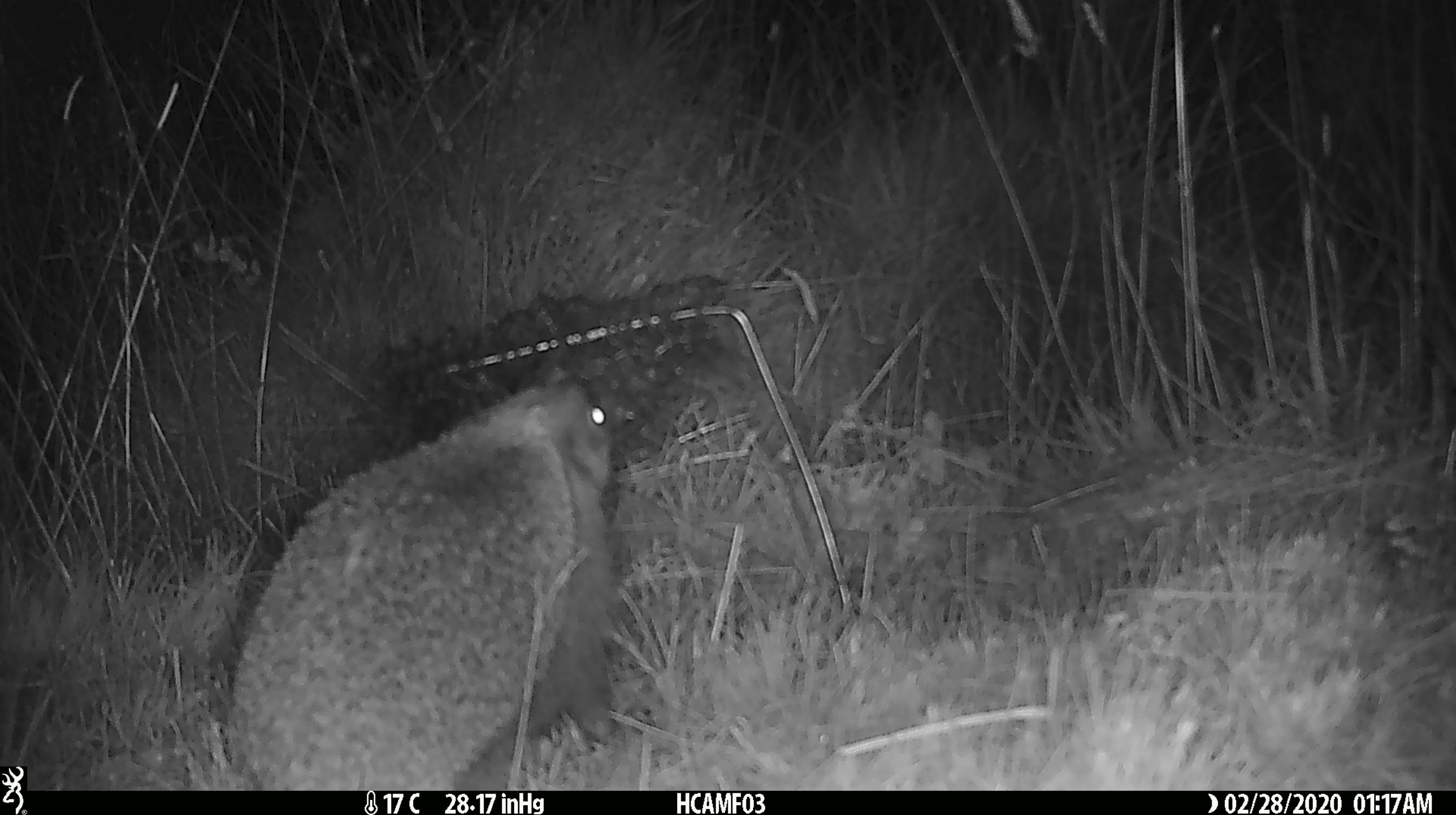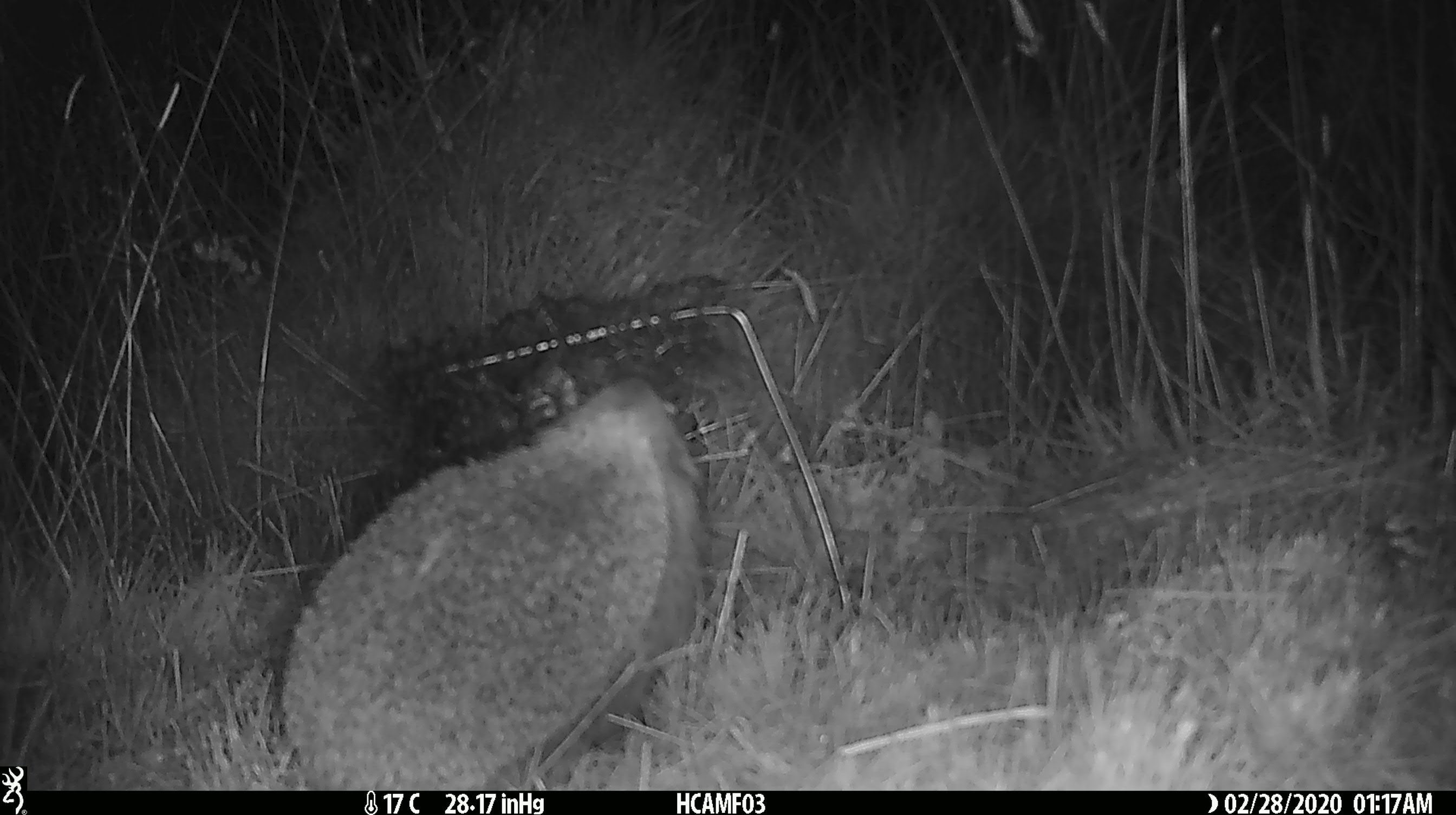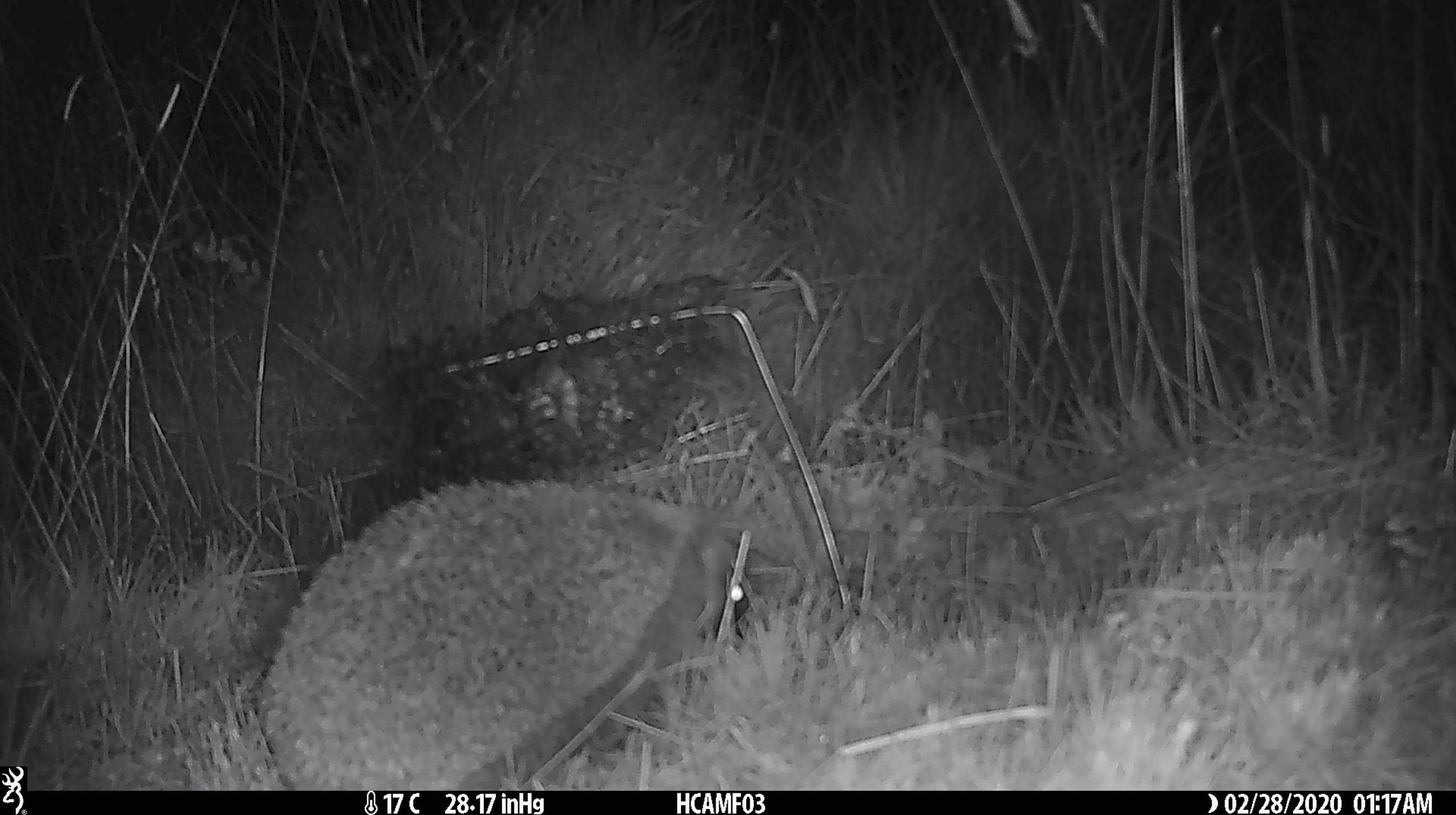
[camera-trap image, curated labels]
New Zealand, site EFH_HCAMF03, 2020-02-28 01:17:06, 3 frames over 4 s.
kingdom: Animalia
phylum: Chordata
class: Mammalia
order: Eulipotyphla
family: Erinaceidae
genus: Erinaceus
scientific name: Erinaceus europaeus europaeus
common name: european hedgehog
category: hedgehog